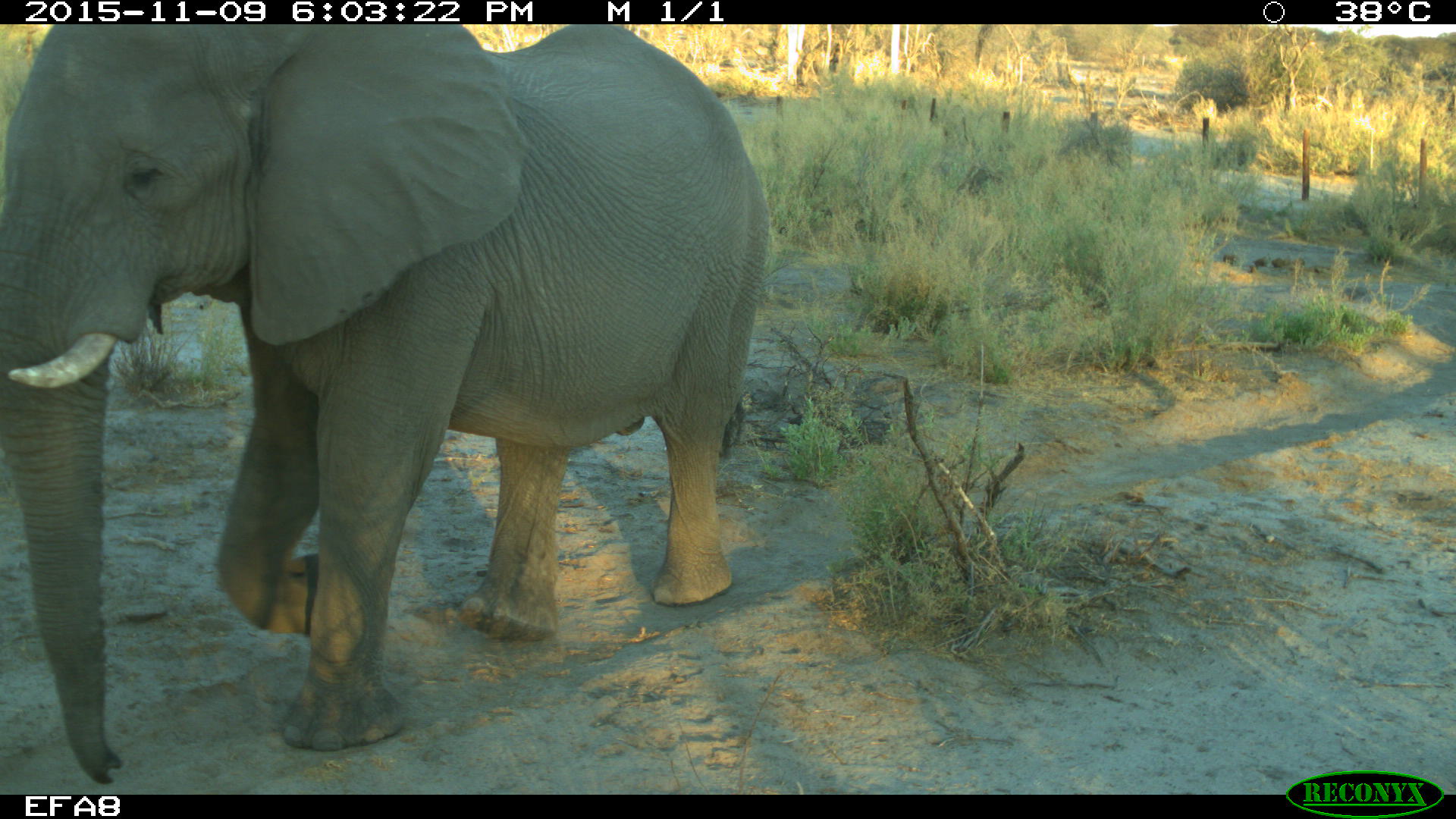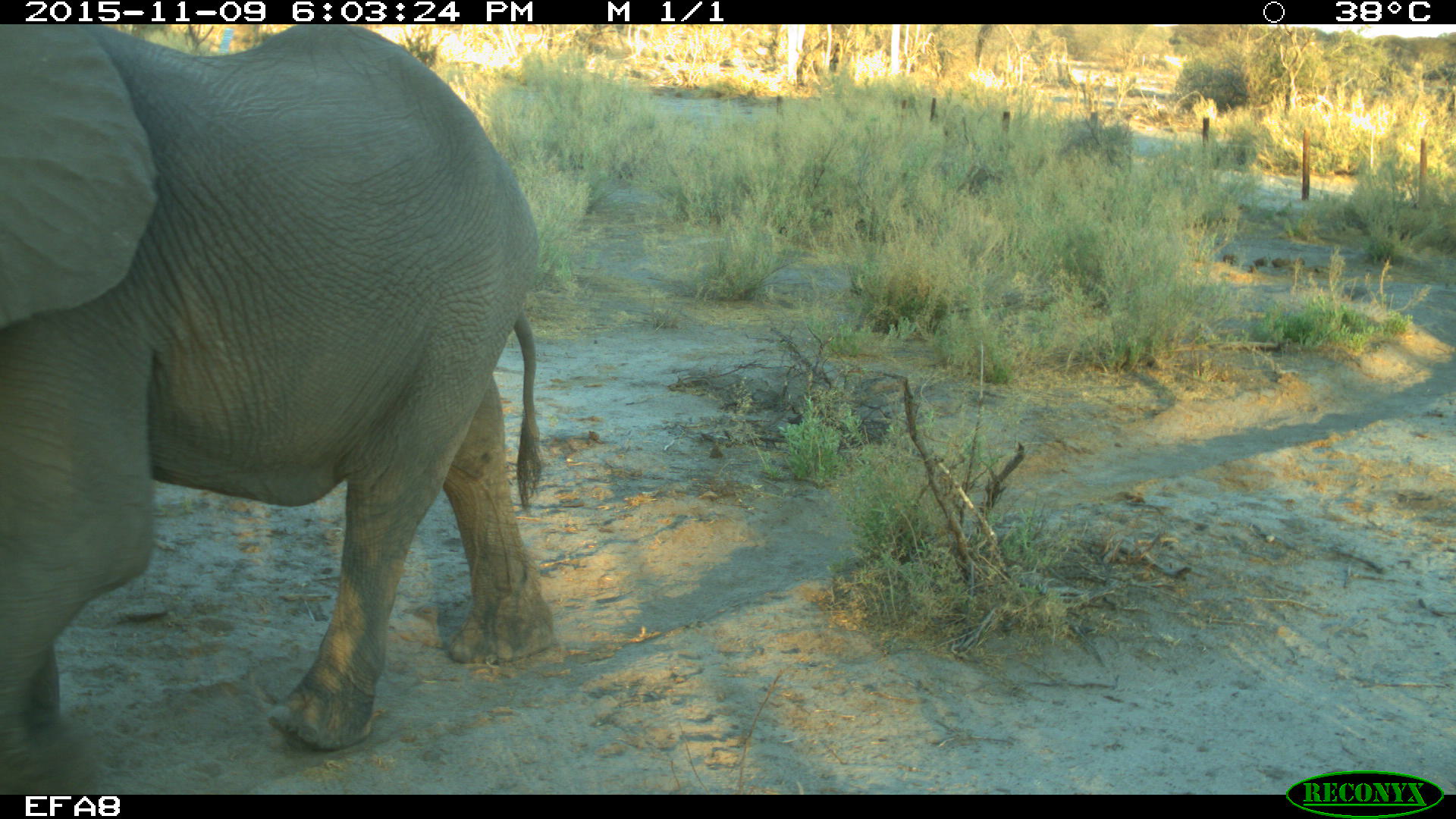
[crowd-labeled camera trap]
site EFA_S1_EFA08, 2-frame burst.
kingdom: Animalia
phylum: Chordata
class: Mammalia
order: Proboscidea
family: Elephantidae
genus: Loxodonta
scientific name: Loxodonta africana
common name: african bush elephant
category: elephant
Elephant (african bush elephant) (Loxodonta africana), count 1. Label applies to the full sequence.